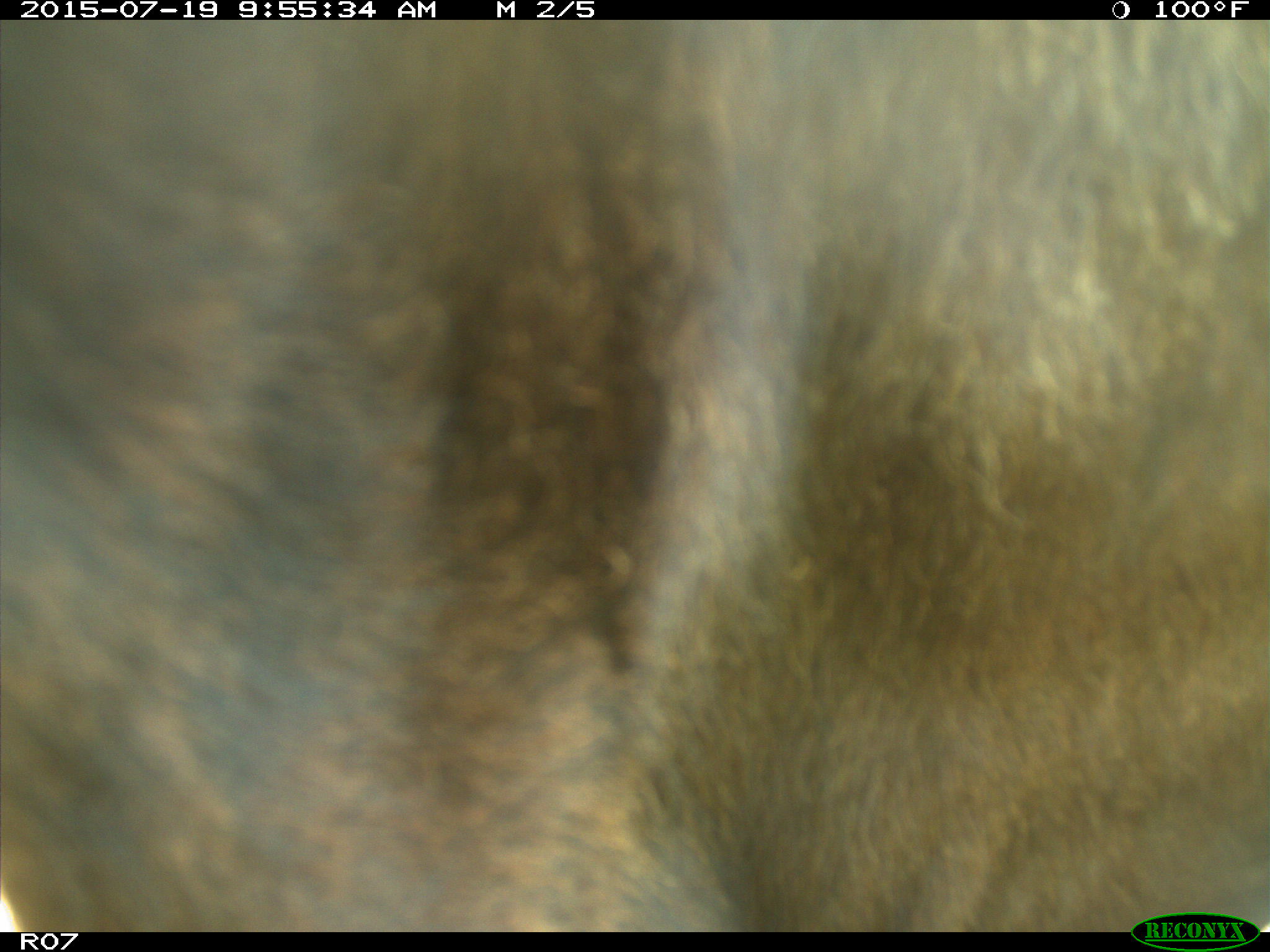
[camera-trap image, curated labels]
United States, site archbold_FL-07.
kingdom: Animalia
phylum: Chordata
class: Mammalia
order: Artiodactyla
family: Bovidae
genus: Bos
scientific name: Bos taurus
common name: domestic cow